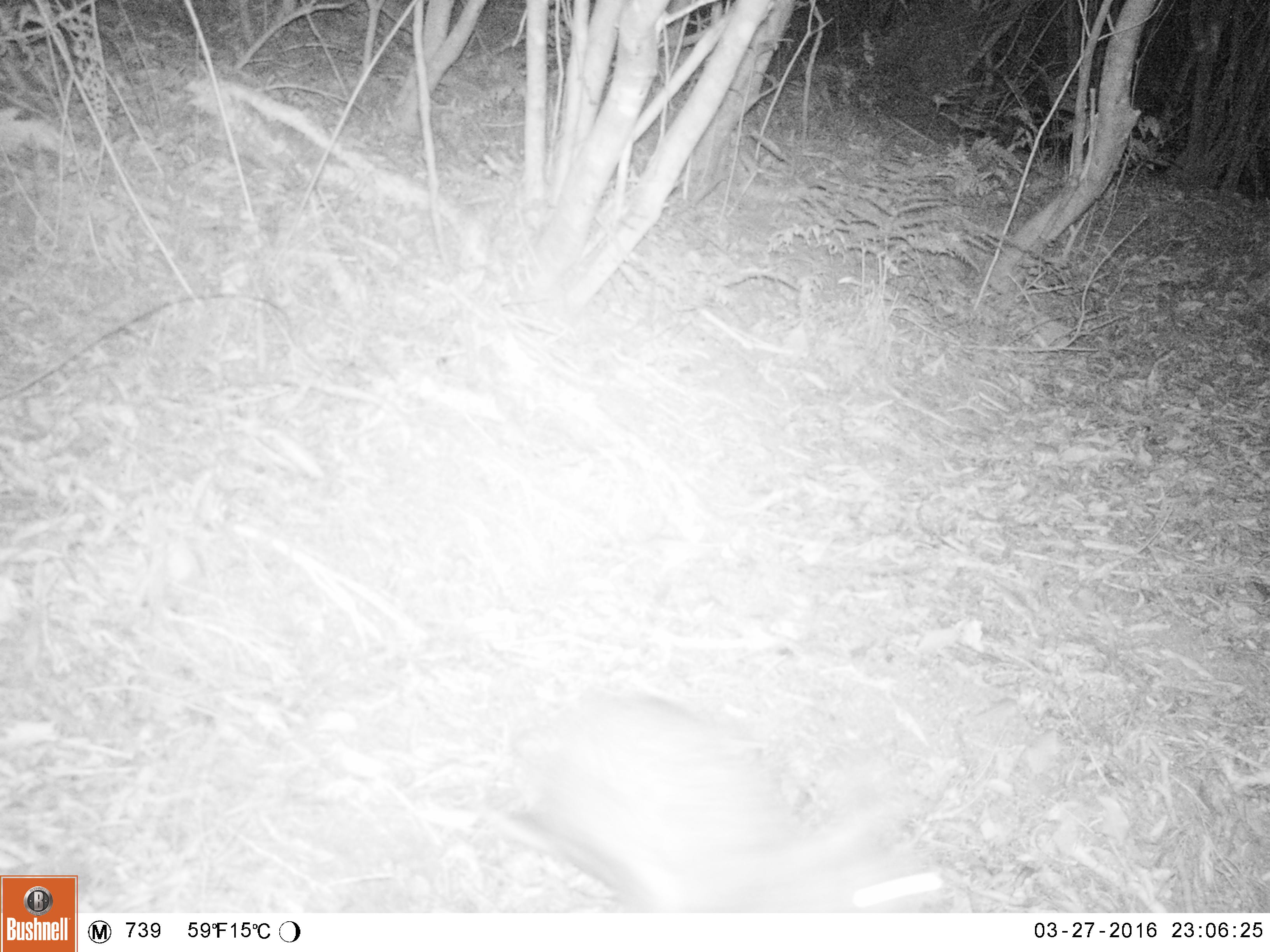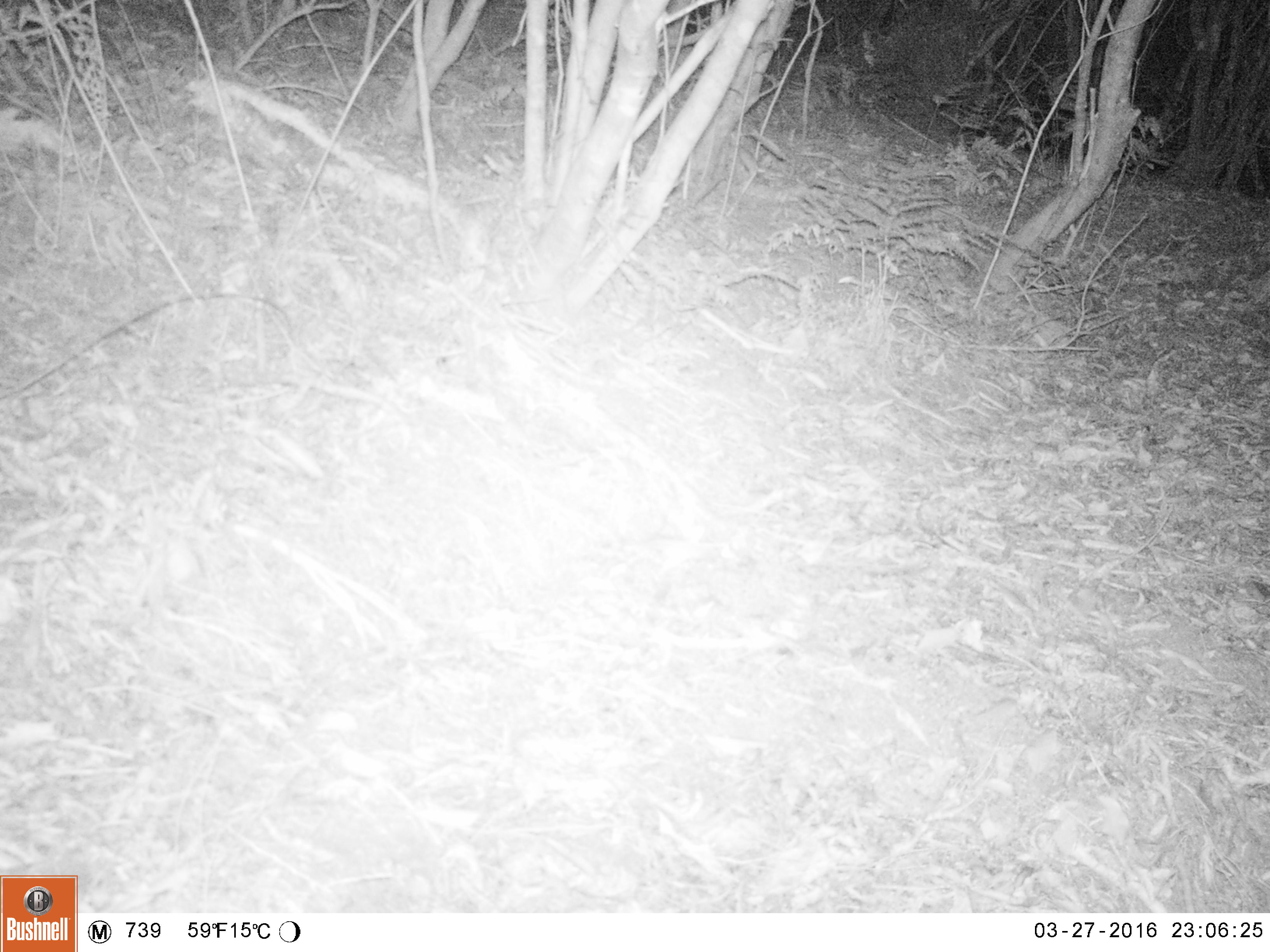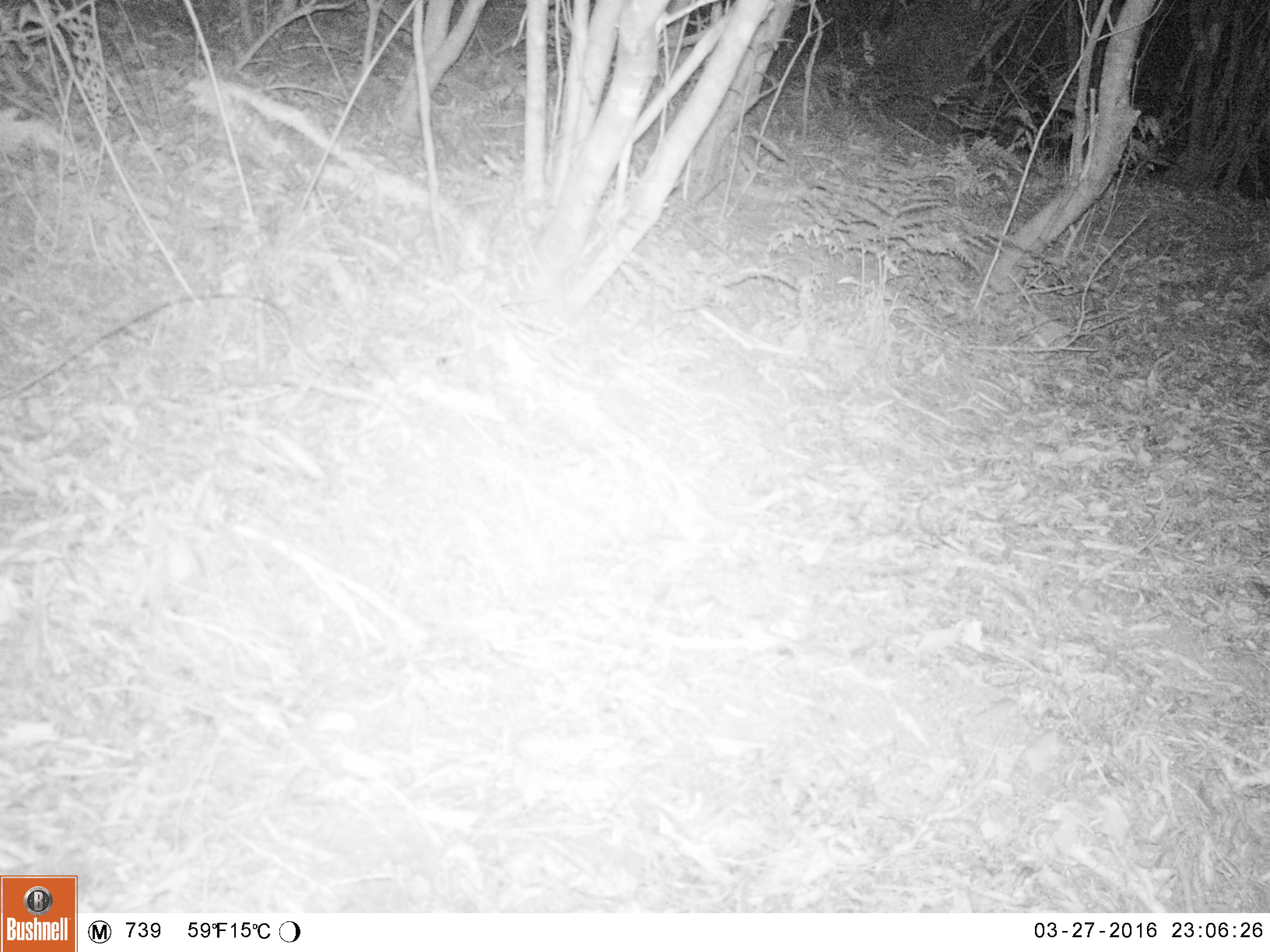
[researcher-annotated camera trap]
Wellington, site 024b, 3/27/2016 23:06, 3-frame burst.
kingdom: Animalia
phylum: Chordata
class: Mammalia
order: Lagomorpha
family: Leporidae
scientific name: Leporidae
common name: rabbit